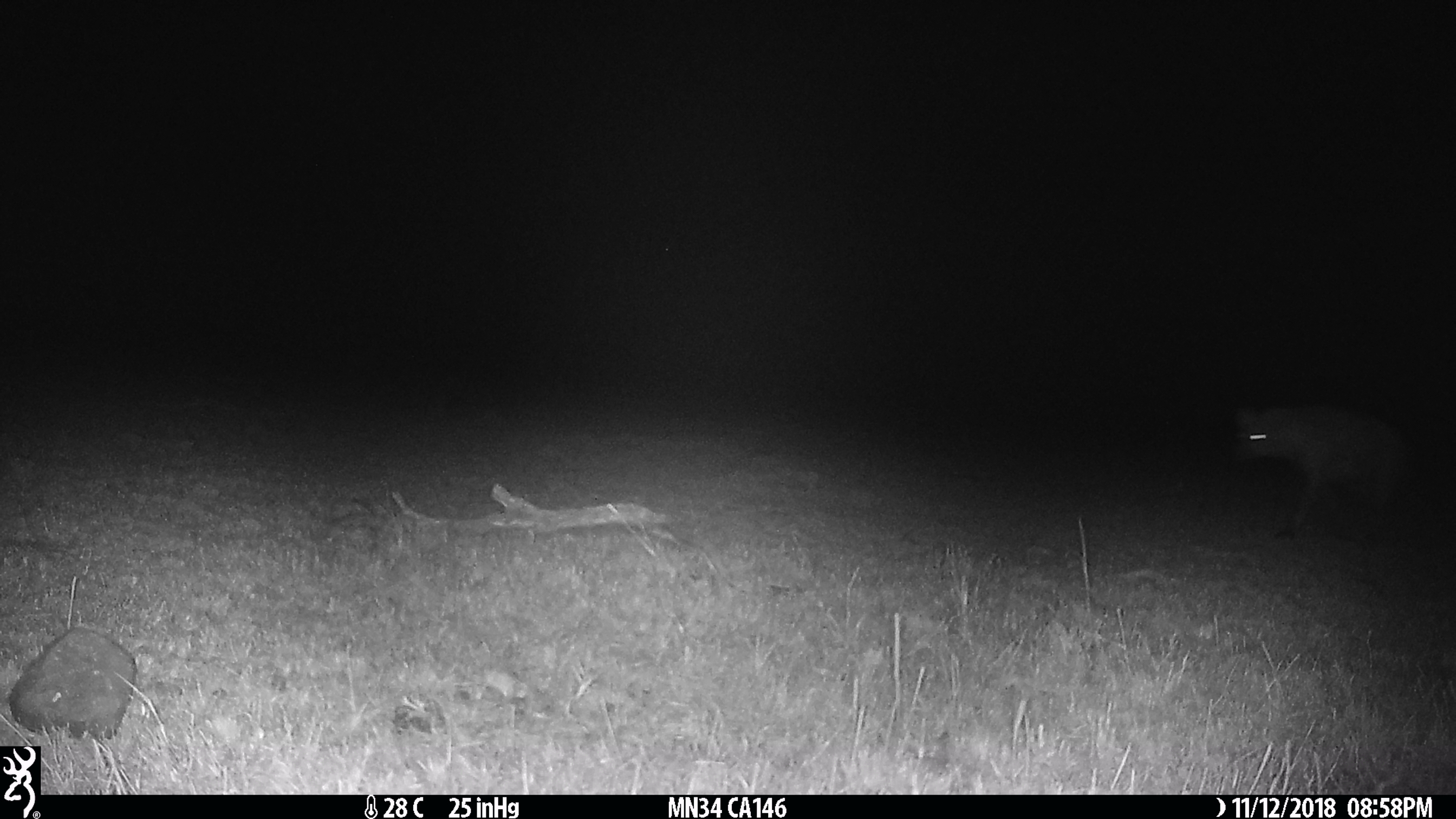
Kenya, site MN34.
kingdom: Animalia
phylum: Chordata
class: Mammalia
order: Carnivora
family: Hyaenidae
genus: Crocuta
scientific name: Crocuta crocuta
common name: spotted hyena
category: hyena spotted